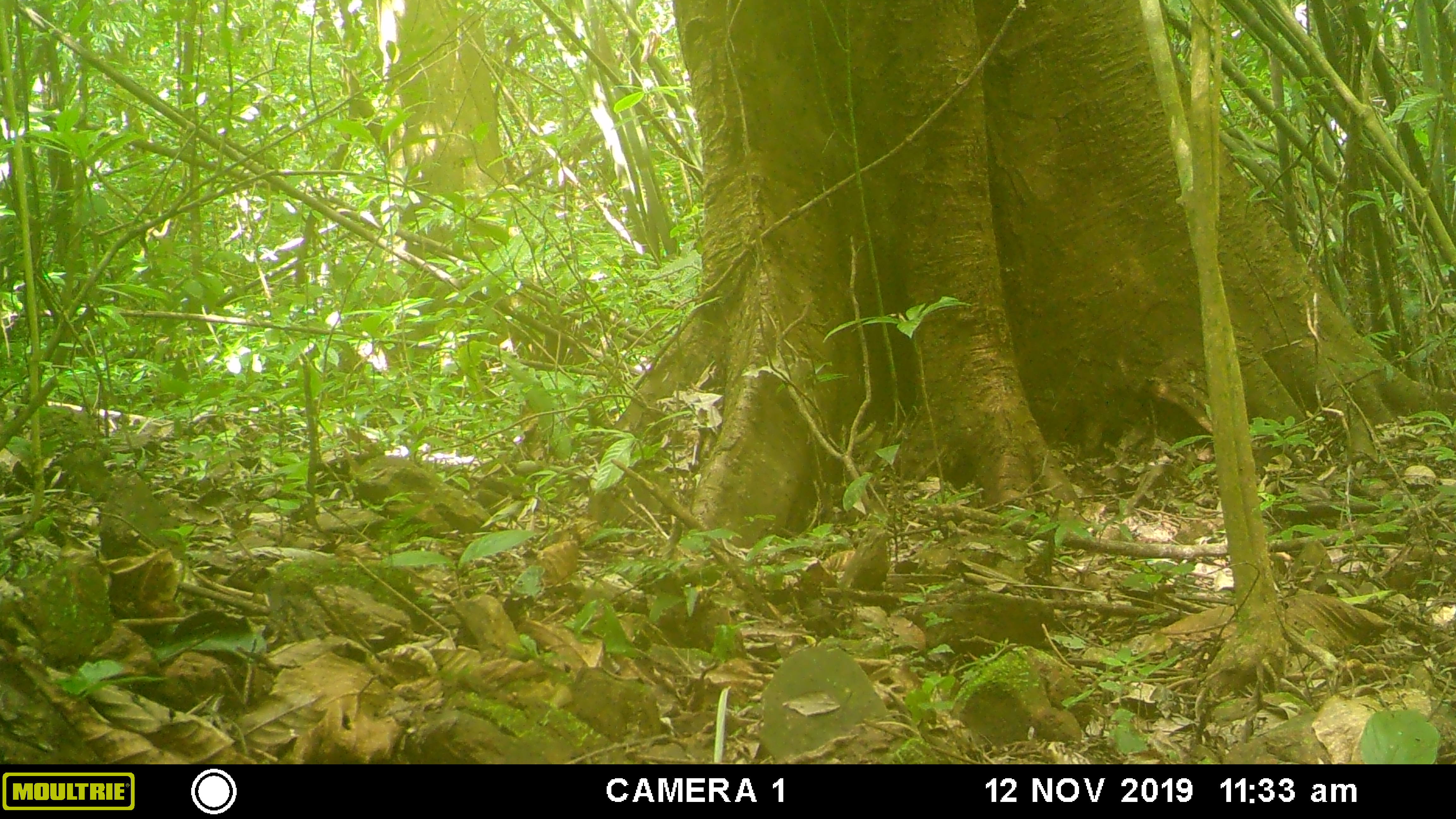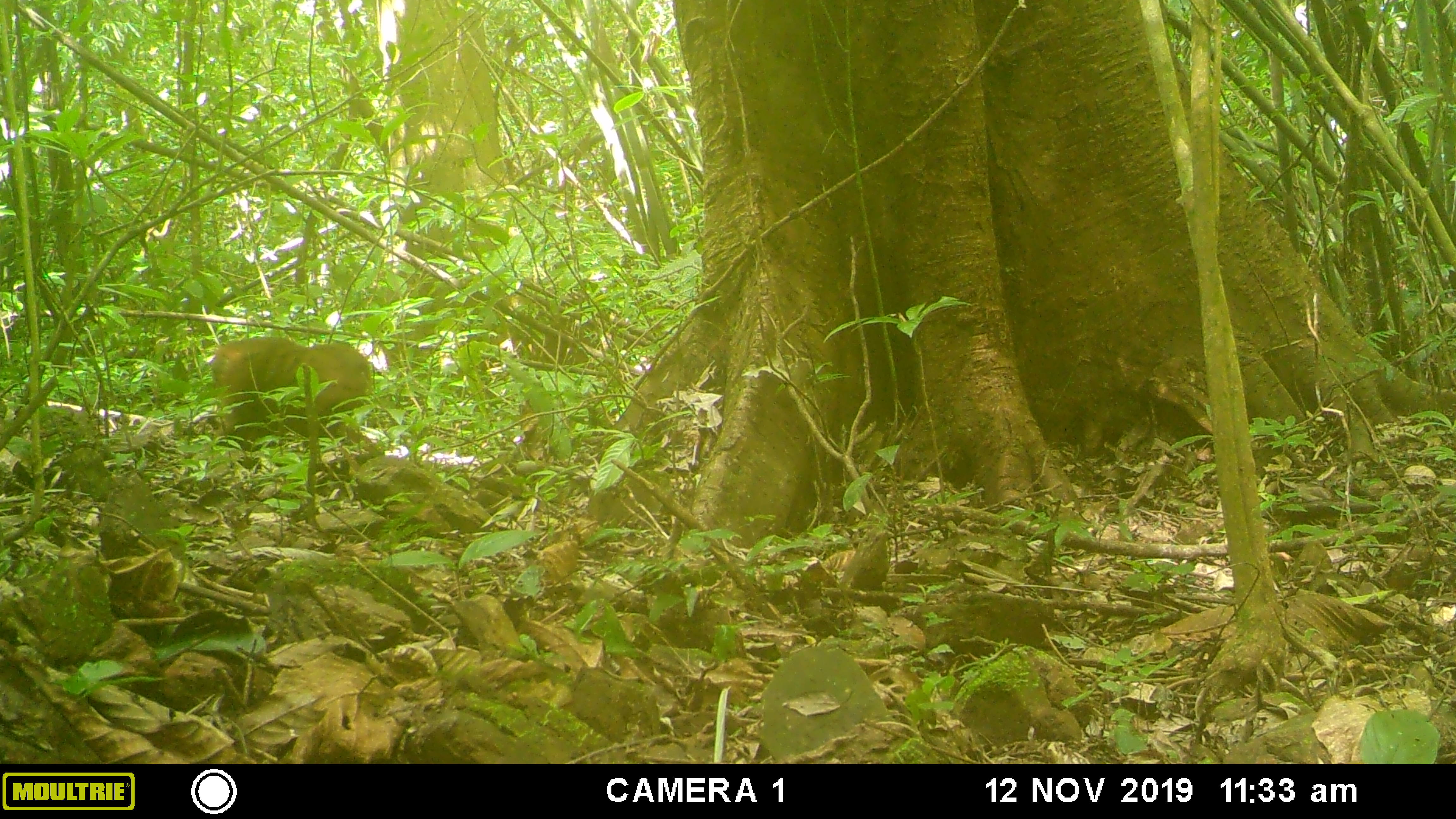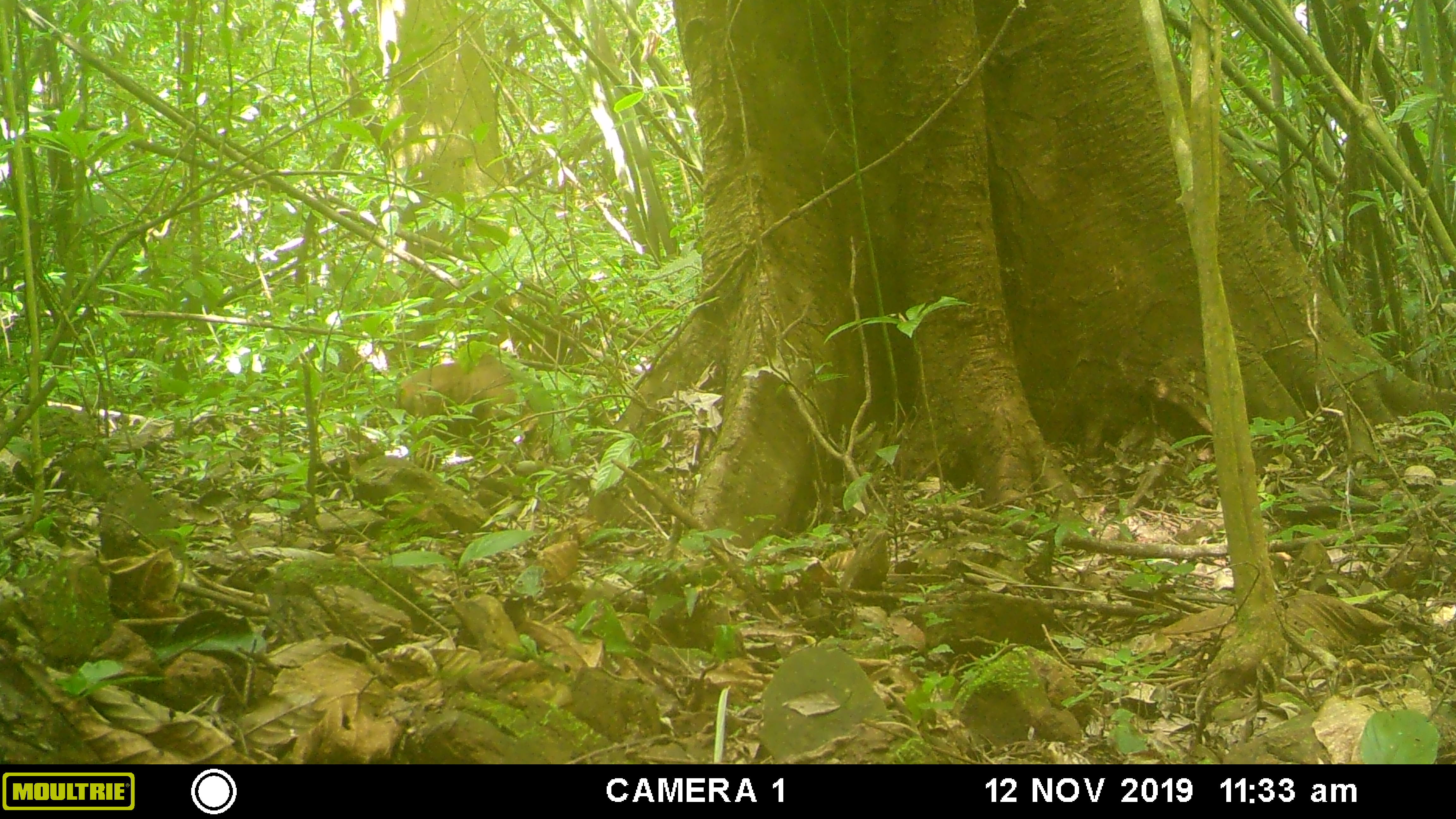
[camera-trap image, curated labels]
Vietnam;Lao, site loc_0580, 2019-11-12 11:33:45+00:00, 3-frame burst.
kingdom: Animalia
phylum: Chordata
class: Mammalia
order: Primates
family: Cercopithecidae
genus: Macaca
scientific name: Macaca arctoides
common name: stump-tailed macaque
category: stump tailed macaque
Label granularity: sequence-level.